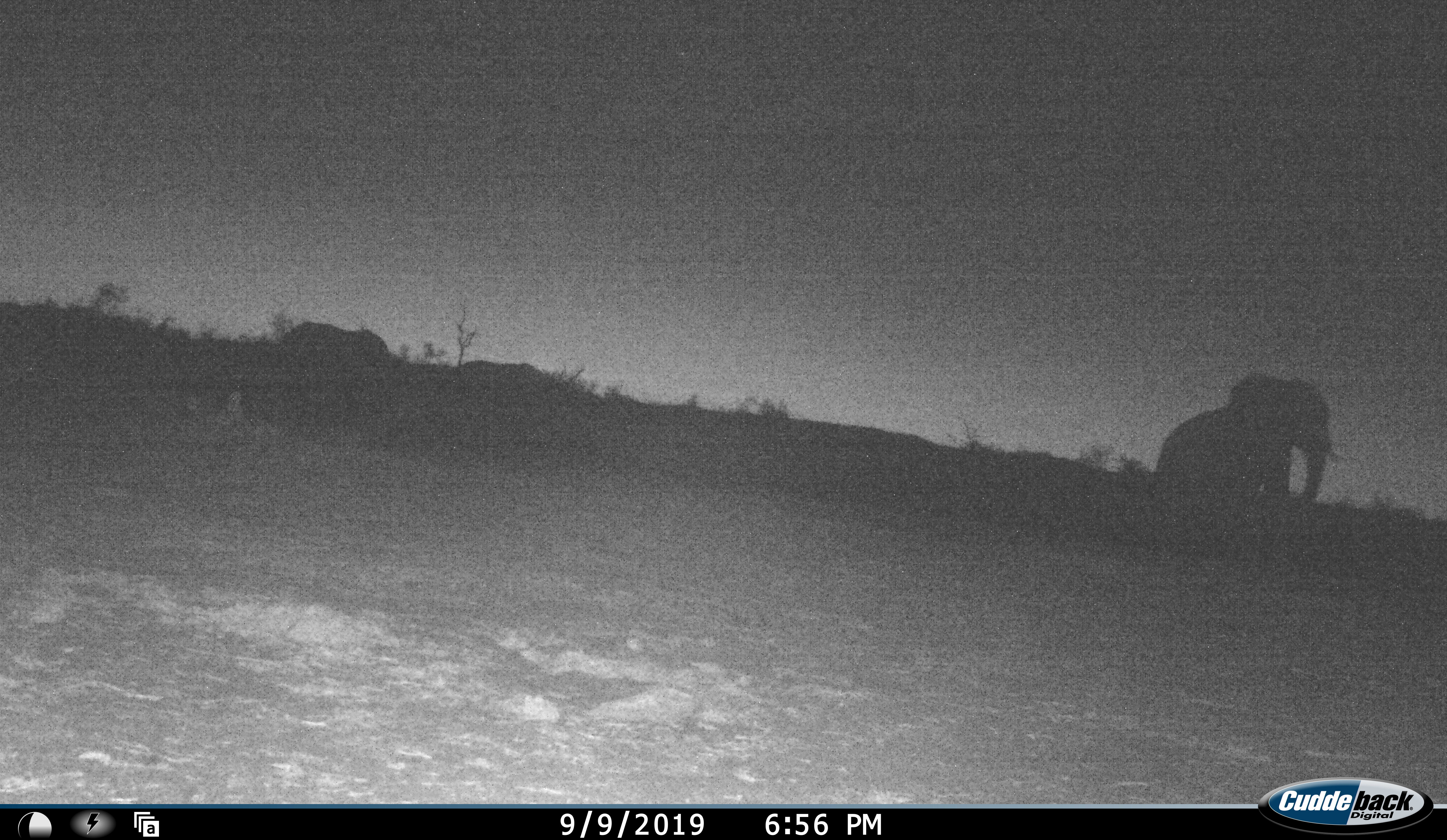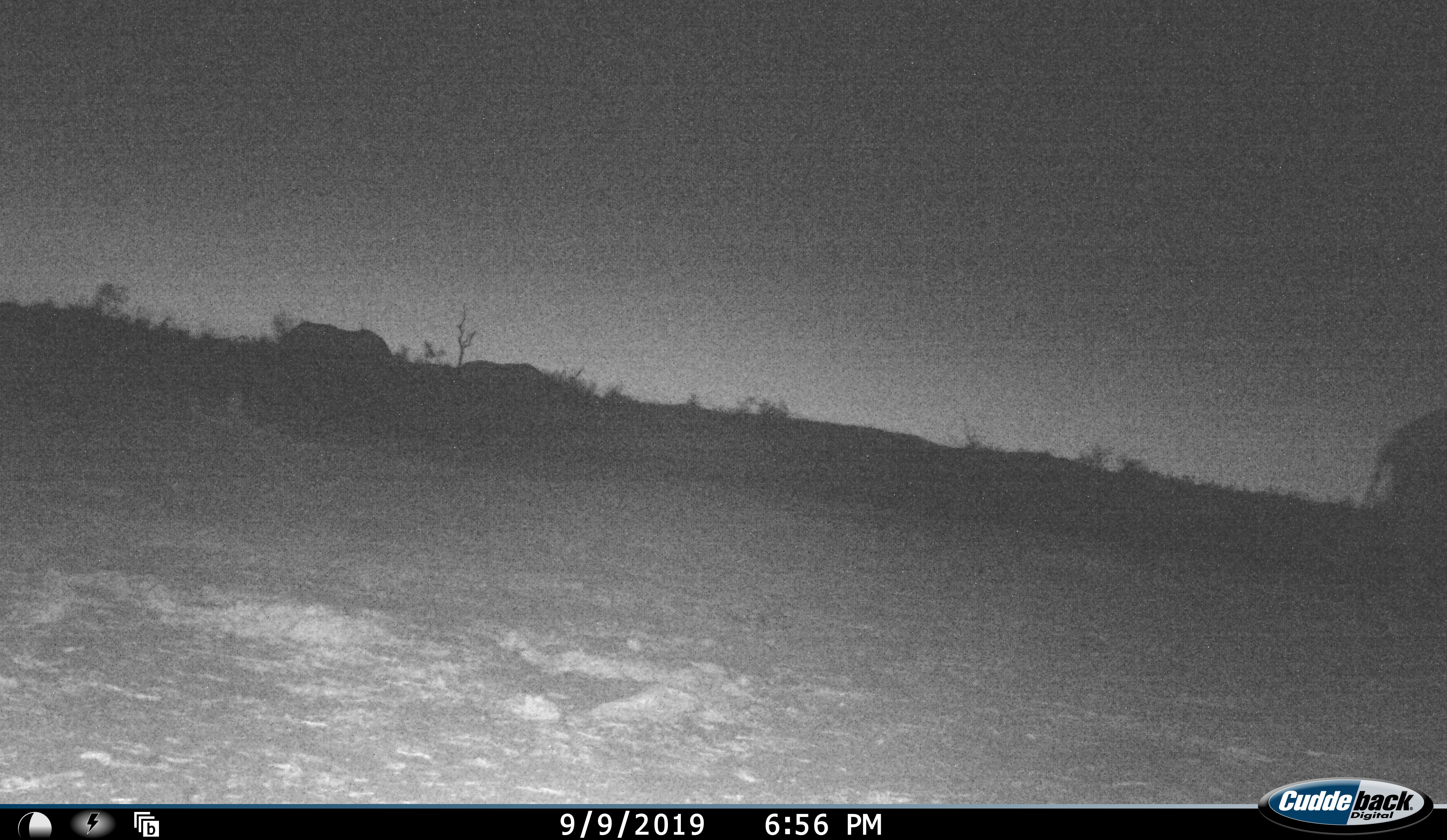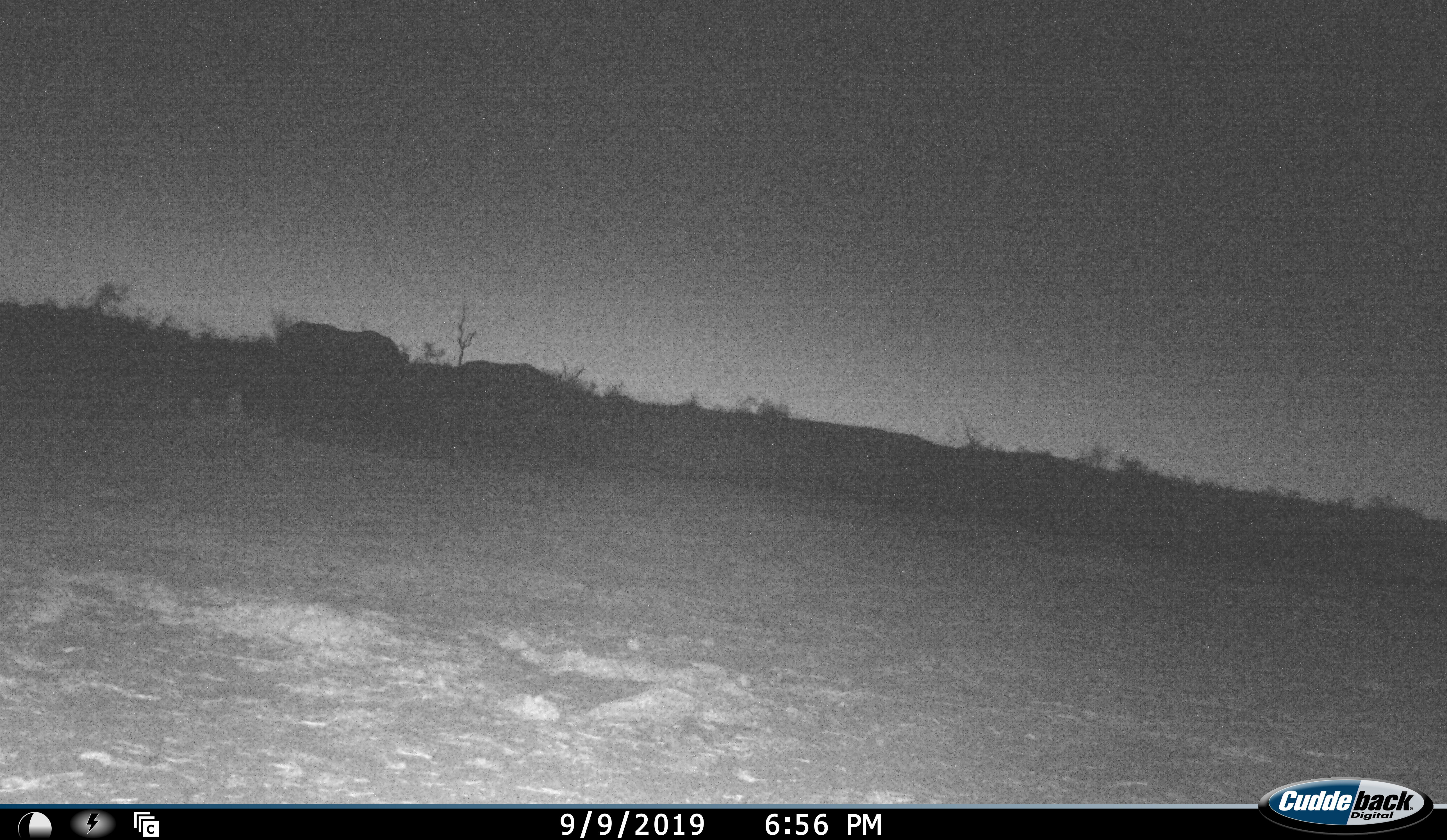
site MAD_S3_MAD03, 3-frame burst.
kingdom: Animalia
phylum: Chordata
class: Mammalia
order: Proboscidea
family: Elephantidae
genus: Loxodonta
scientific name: Loxodonta africana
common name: african bush elephant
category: elephant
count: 2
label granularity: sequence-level